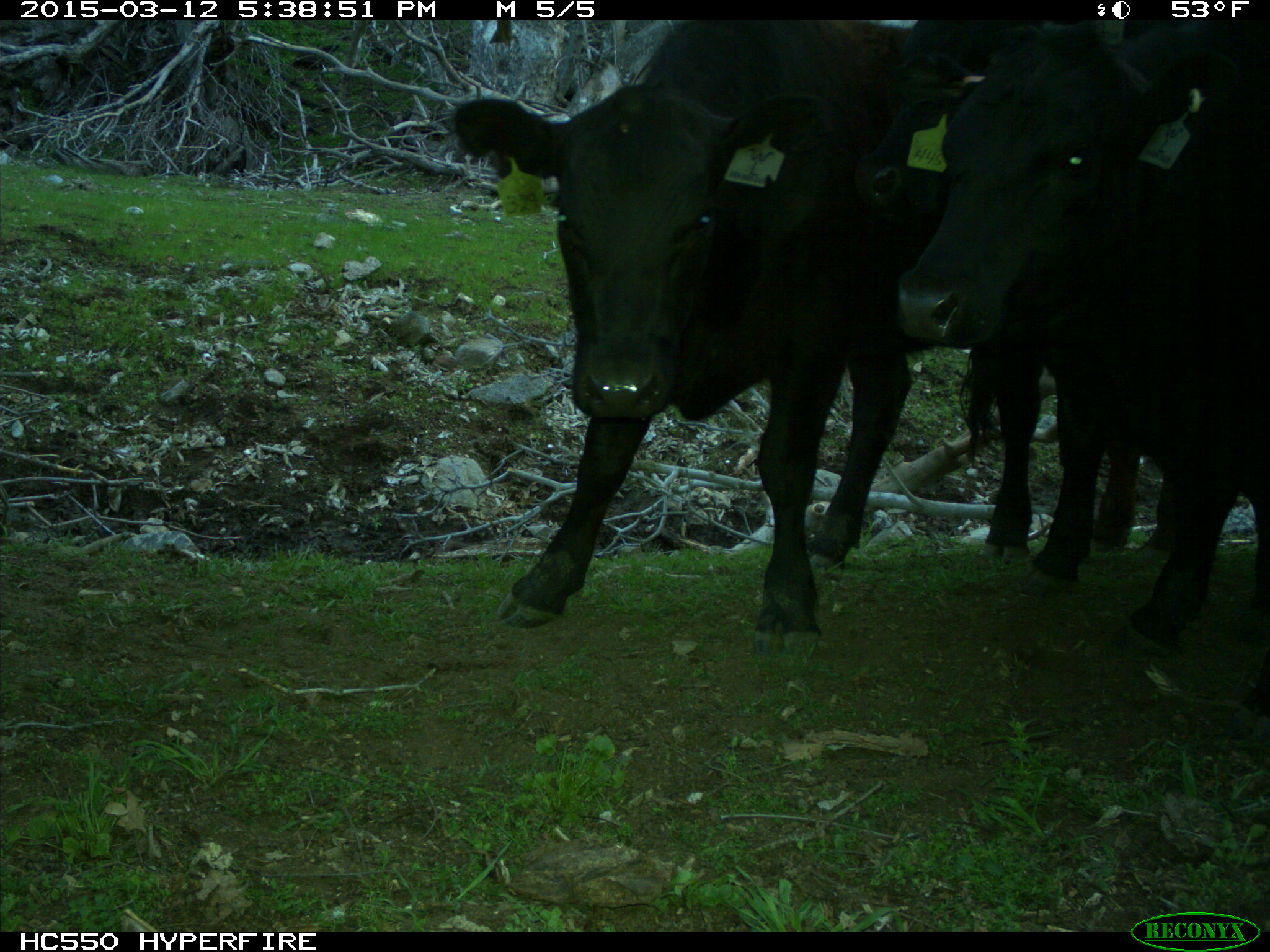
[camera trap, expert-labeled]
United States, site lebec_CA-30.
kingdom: Animalia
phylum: Chordata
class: Mammalia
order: Artiodactyla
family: Bovidae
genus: Bos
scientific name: Bos taurus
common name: domestic cow